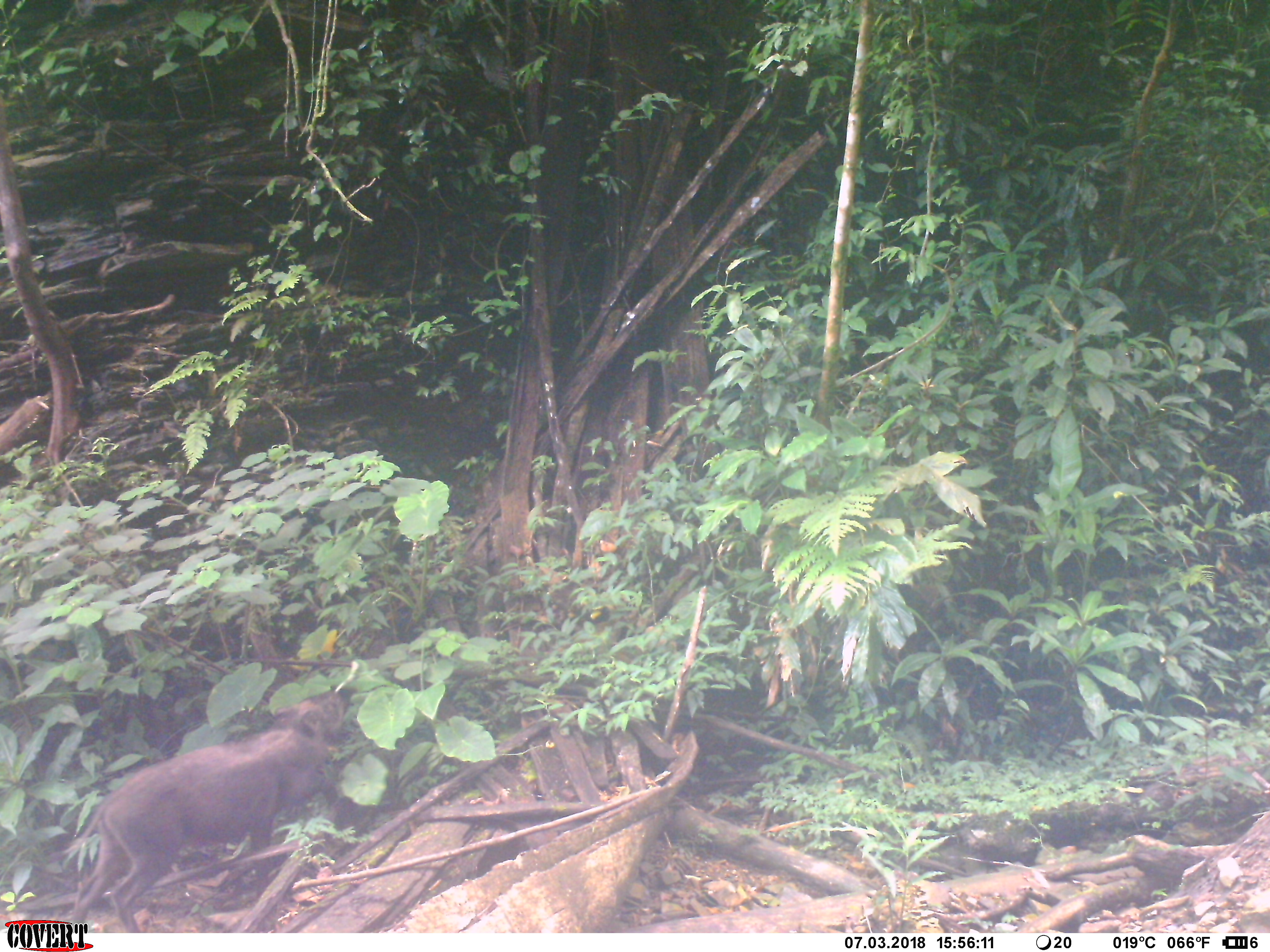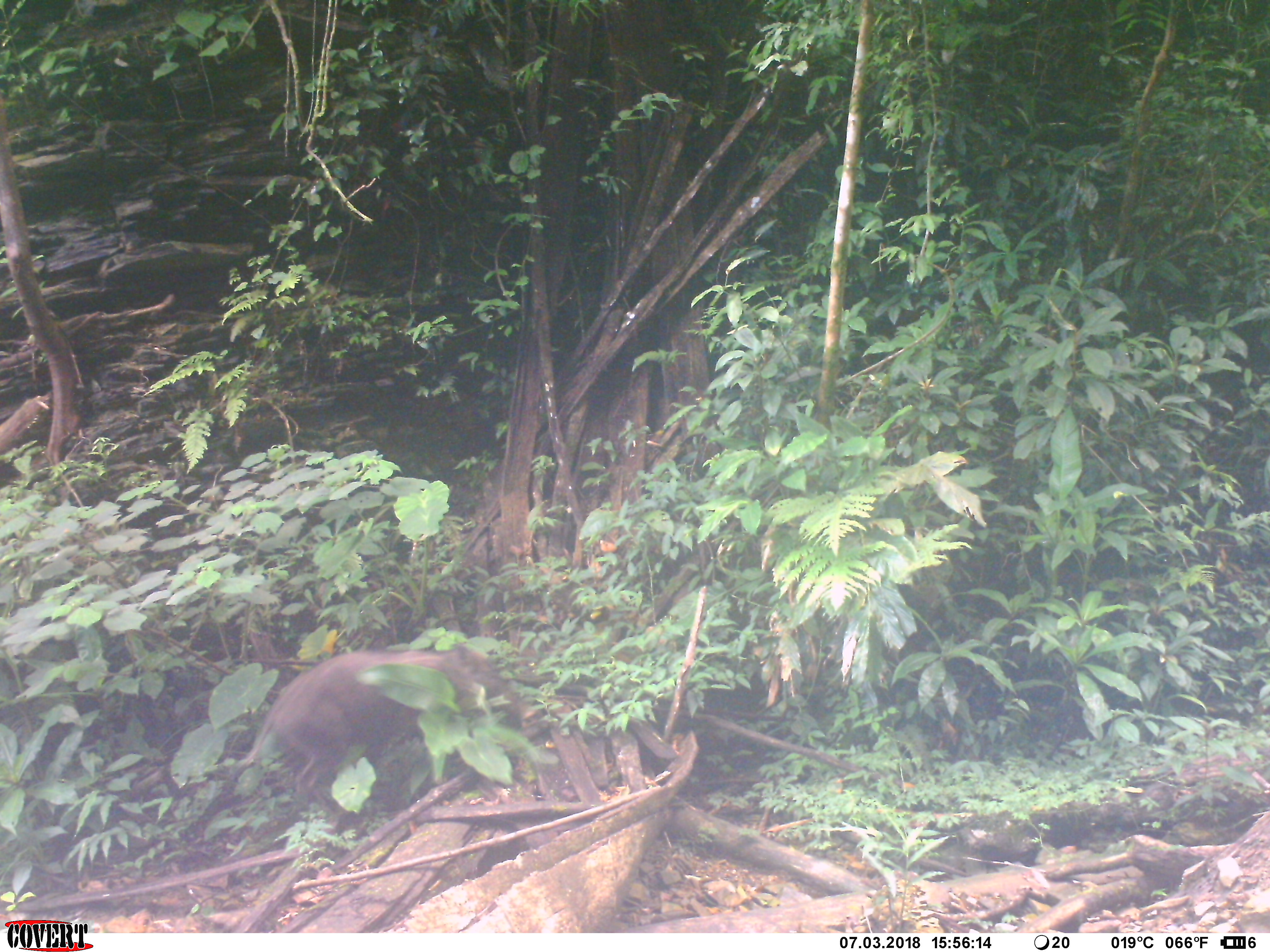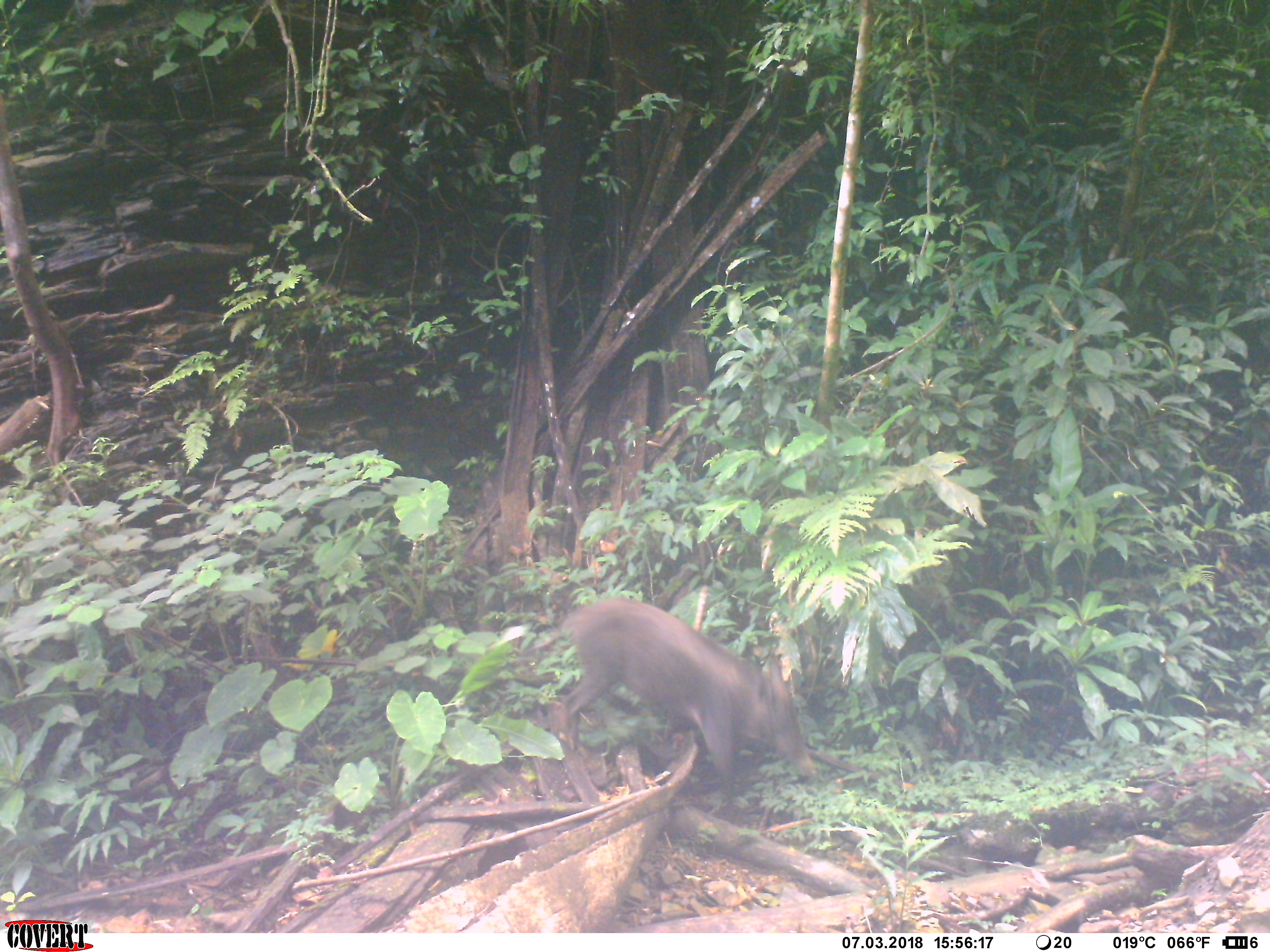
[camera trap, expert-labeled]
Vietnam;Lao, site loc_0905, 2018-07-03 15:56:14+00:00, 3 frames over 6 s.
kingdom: Animalia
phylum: Chordata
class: Mammalia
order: Artiodactyla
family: Suidae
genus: Sus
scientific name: Sus scrofa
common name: eurasian wild pig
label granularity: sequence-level